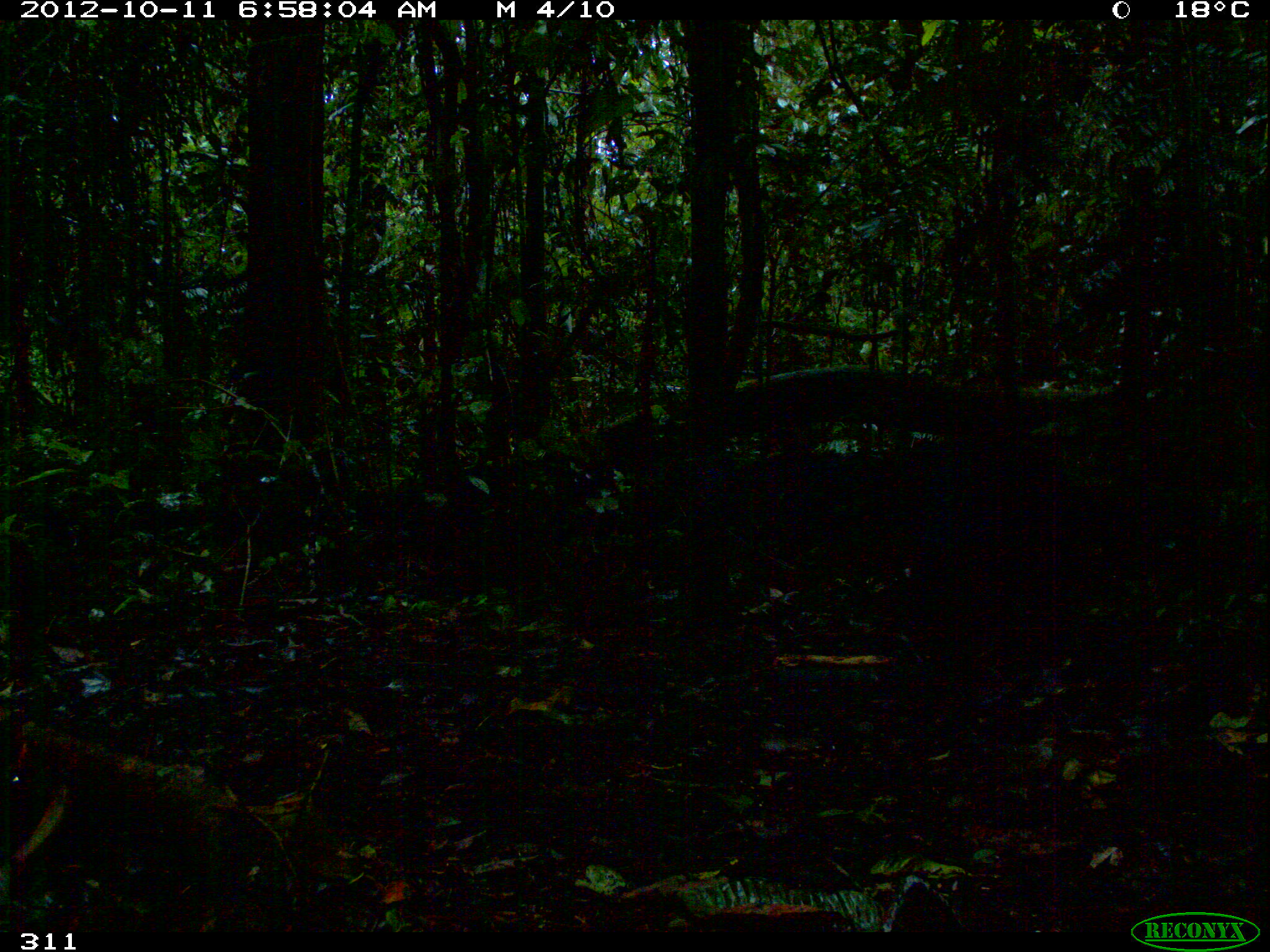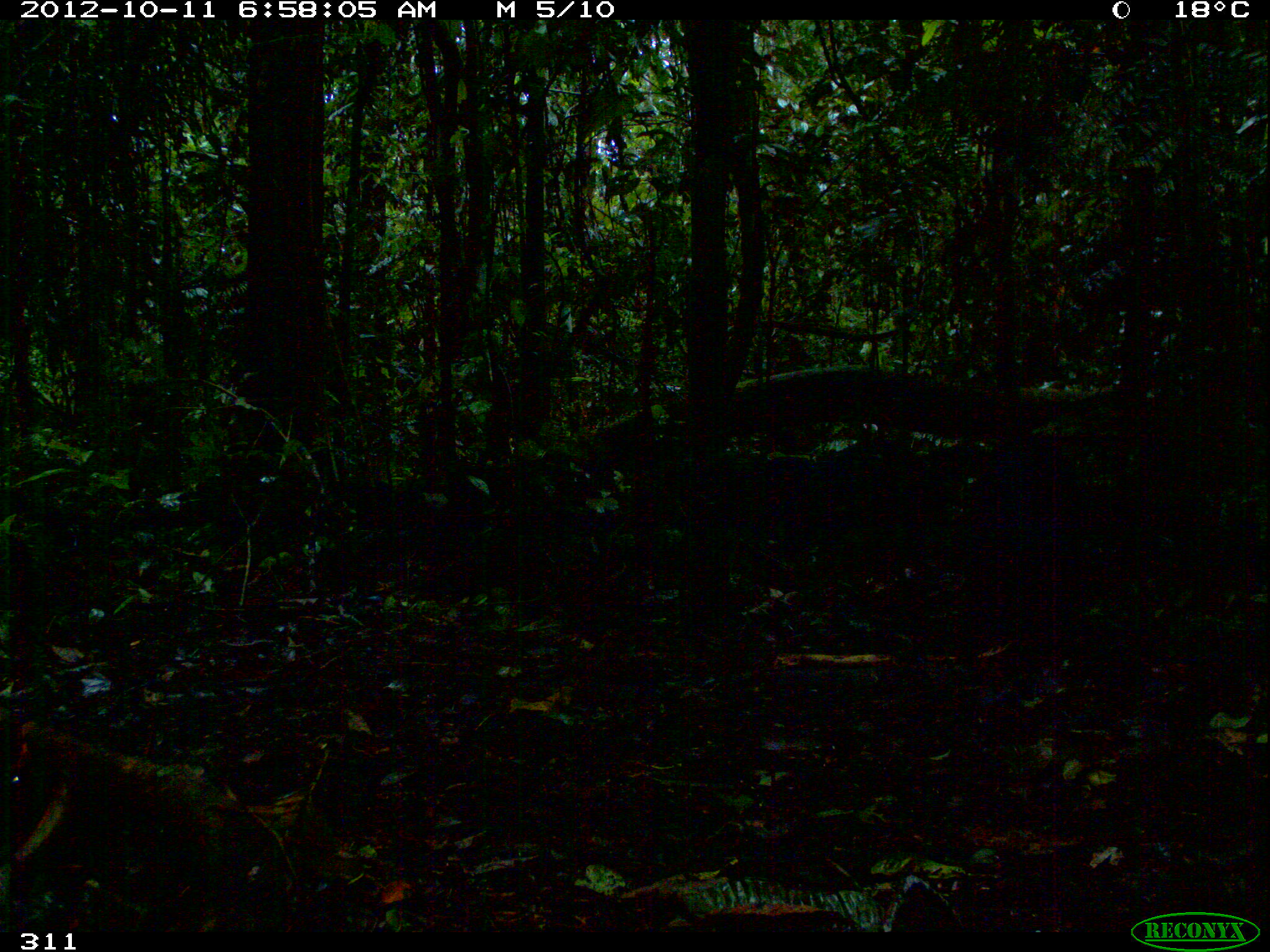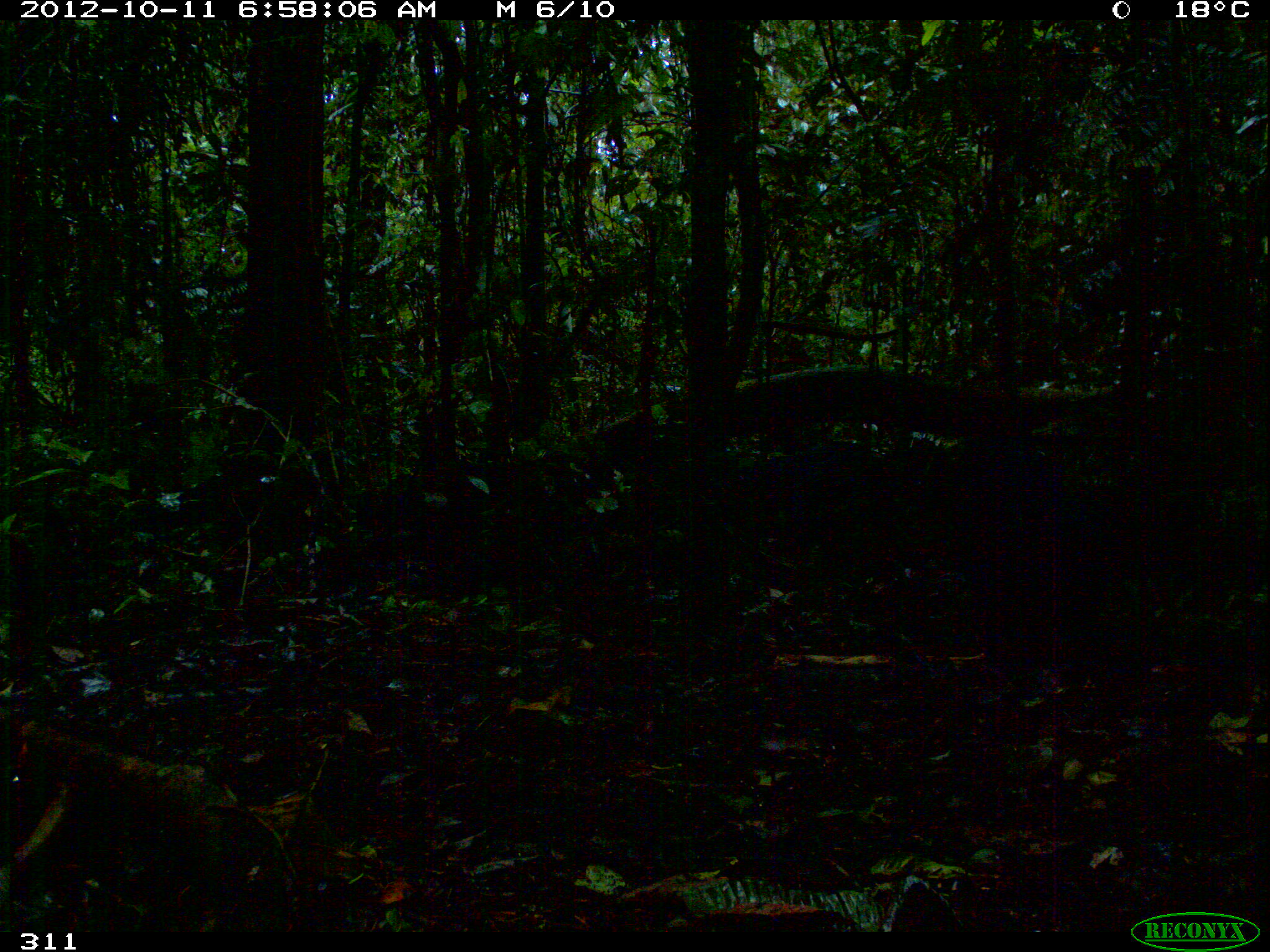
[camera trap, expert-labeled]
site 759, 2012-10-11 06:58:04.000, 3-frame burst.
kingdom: Animalia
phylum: Chordata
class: Mammalia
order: Artiodactyla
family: Tayassuidae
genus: Tayassu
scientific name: Tayassu pecari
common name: white-lipped peccary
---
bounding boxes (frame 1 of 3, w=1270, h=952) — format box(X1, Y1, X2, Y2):
tayassu pecari: box(885, 429, 1107, 636); box(688, 445, 852, 577)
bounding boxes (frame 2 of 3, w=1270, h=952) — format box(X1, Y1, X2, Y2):
tayassu pecari: box(969, 438, 1104, 634); box(722, 440, 884, 560)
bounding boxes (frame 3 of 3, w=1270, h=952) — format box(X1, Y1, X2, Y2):
tayassu pecari: box(952, 446, 1112, 648)